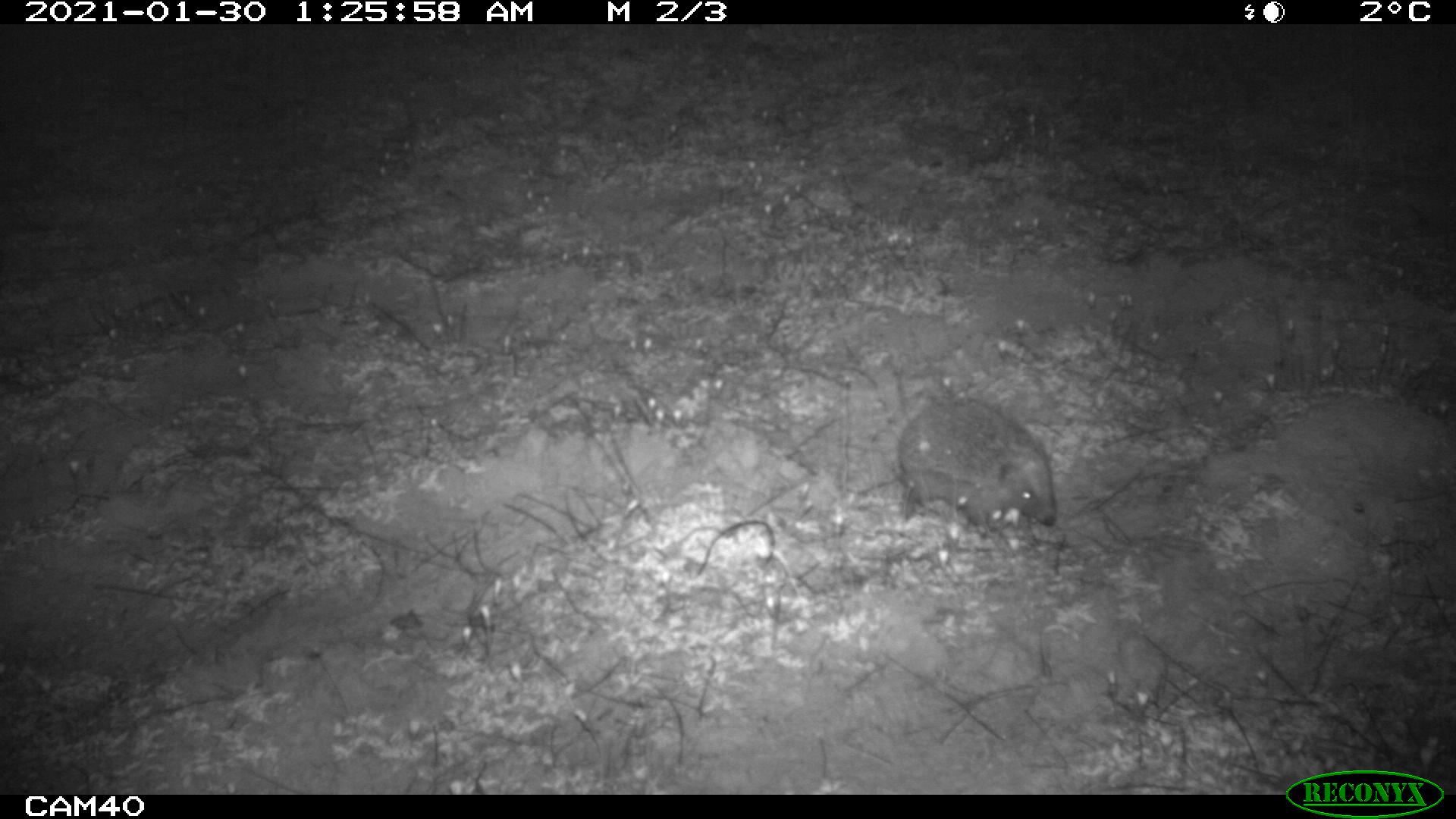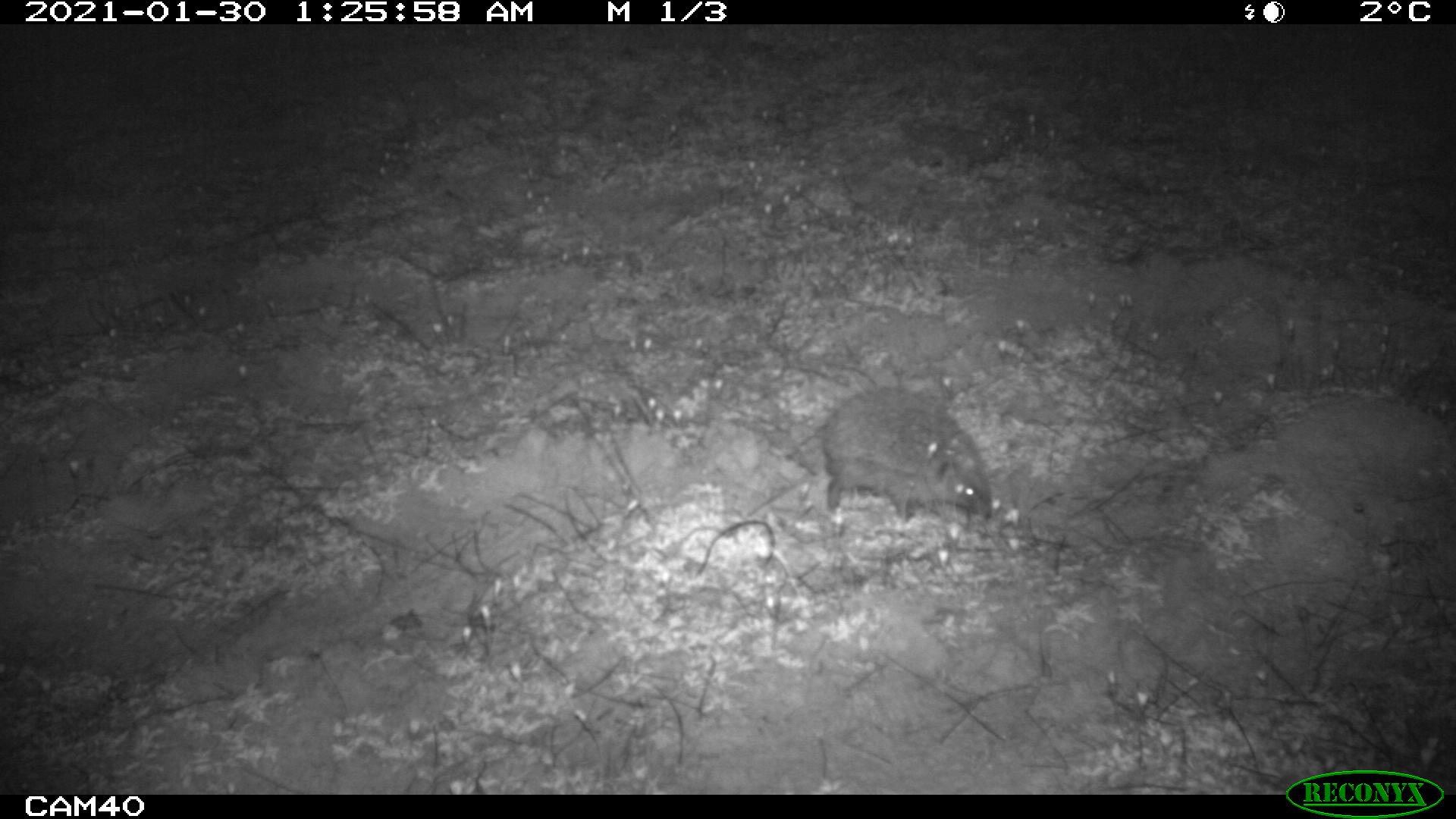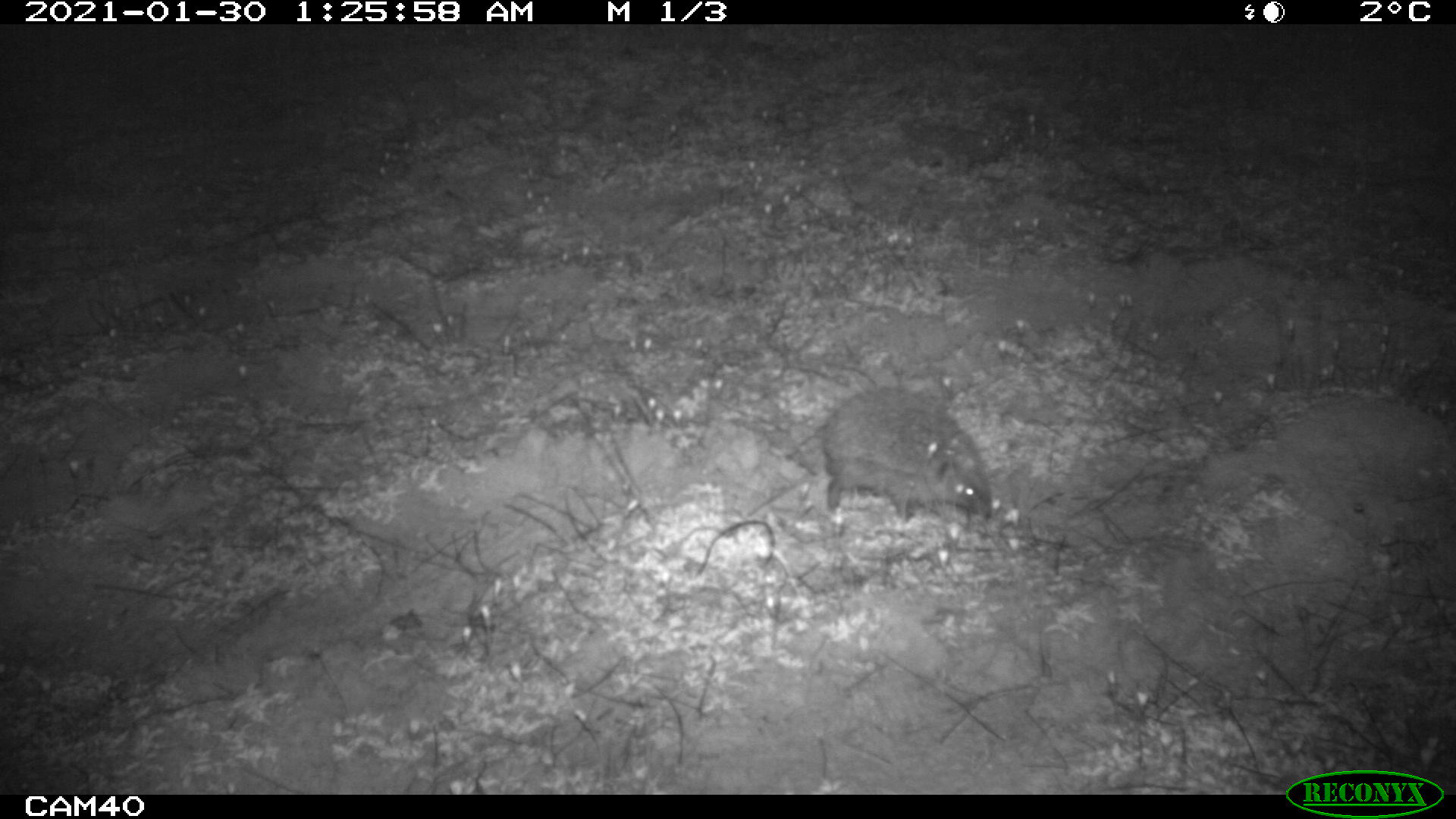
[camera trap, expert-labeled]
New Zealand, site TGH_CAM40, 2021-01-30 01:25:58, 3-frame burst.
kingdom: Animalia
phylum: Chordata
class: Mammalia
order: Eulipotyphla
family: Erinaceidae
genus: Erinaceus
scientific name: Erinaceus europaeus europaeus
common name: european hedgehog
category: hedgehog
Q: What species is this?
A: Hedgehog (european hedgehog) (Erinaceus europaeus europaeus).